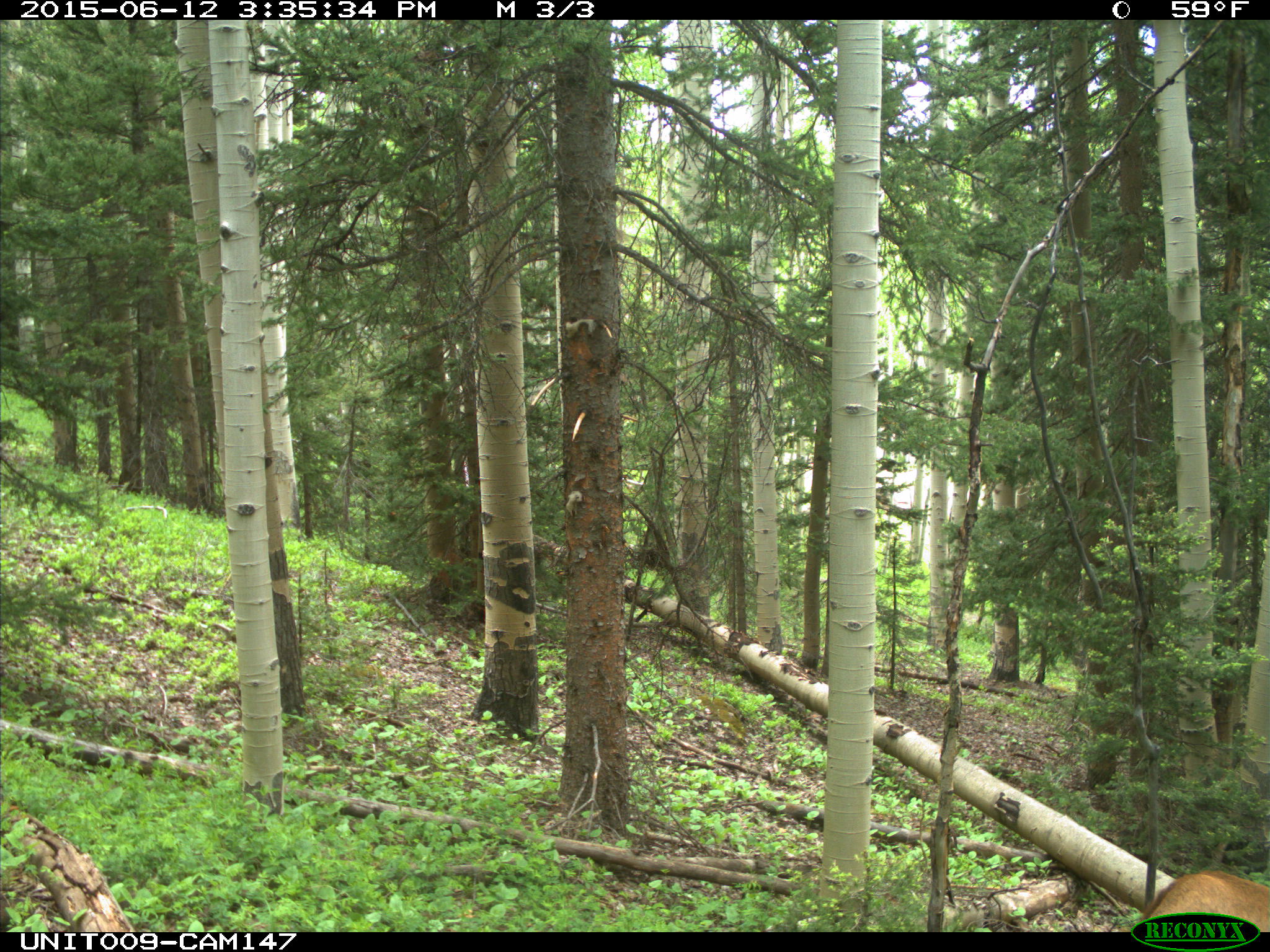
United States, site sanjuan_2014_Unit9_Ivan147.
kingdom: Animalia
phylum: Chordata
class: Mammalia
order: Artiodactyla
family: Cervidae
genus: Cervus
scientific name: Cervus elaphus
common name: red deer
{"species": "Cervus elaphus (red deer)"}